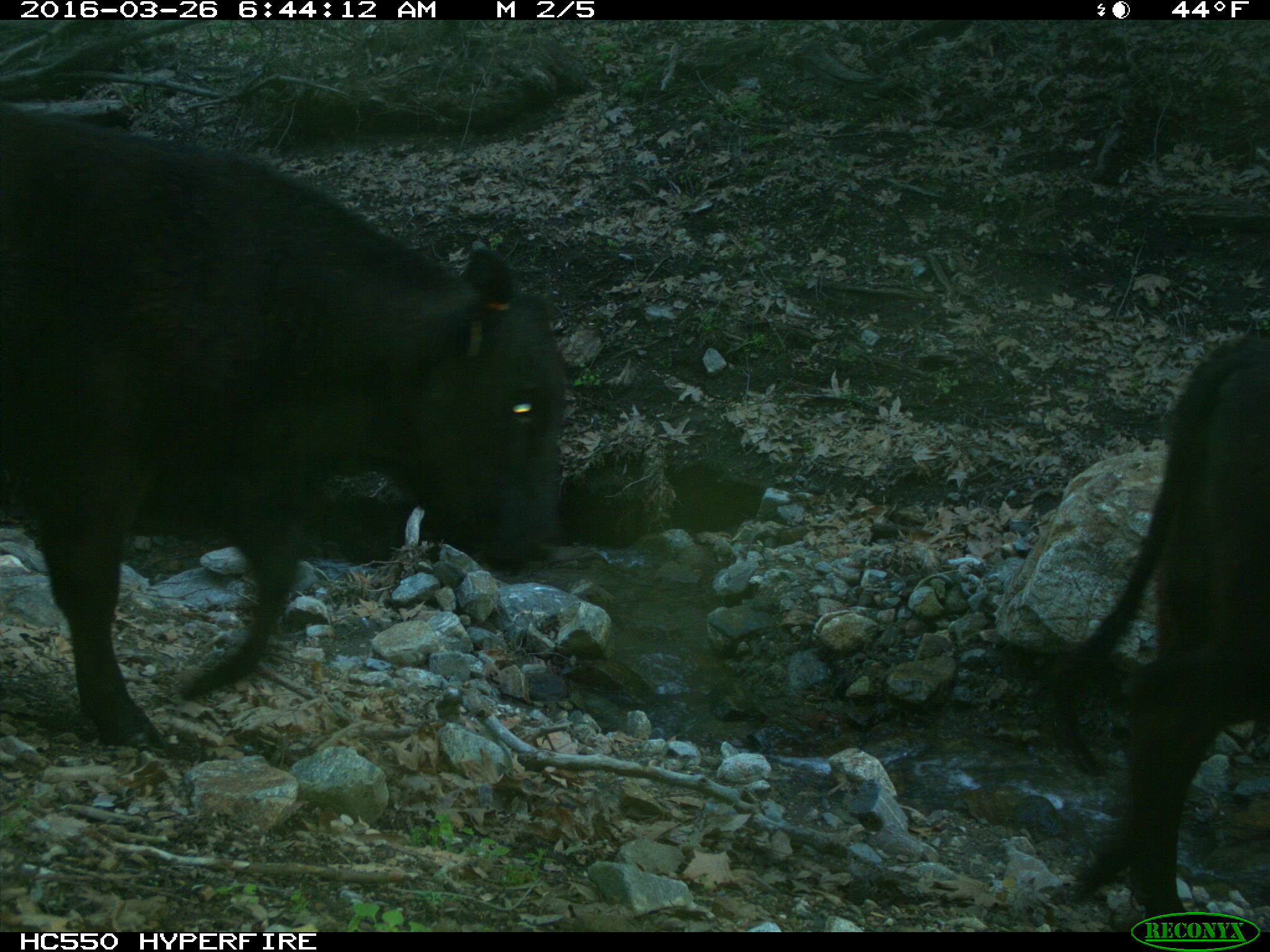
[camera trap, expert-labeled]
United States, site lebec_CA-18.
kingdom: Animalia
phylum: Chordata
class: Mammalia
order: Artiodactyla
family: Bovidae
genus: Bos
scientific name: Bos taurus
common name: domestic cow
Bos taurus (domestic cow).